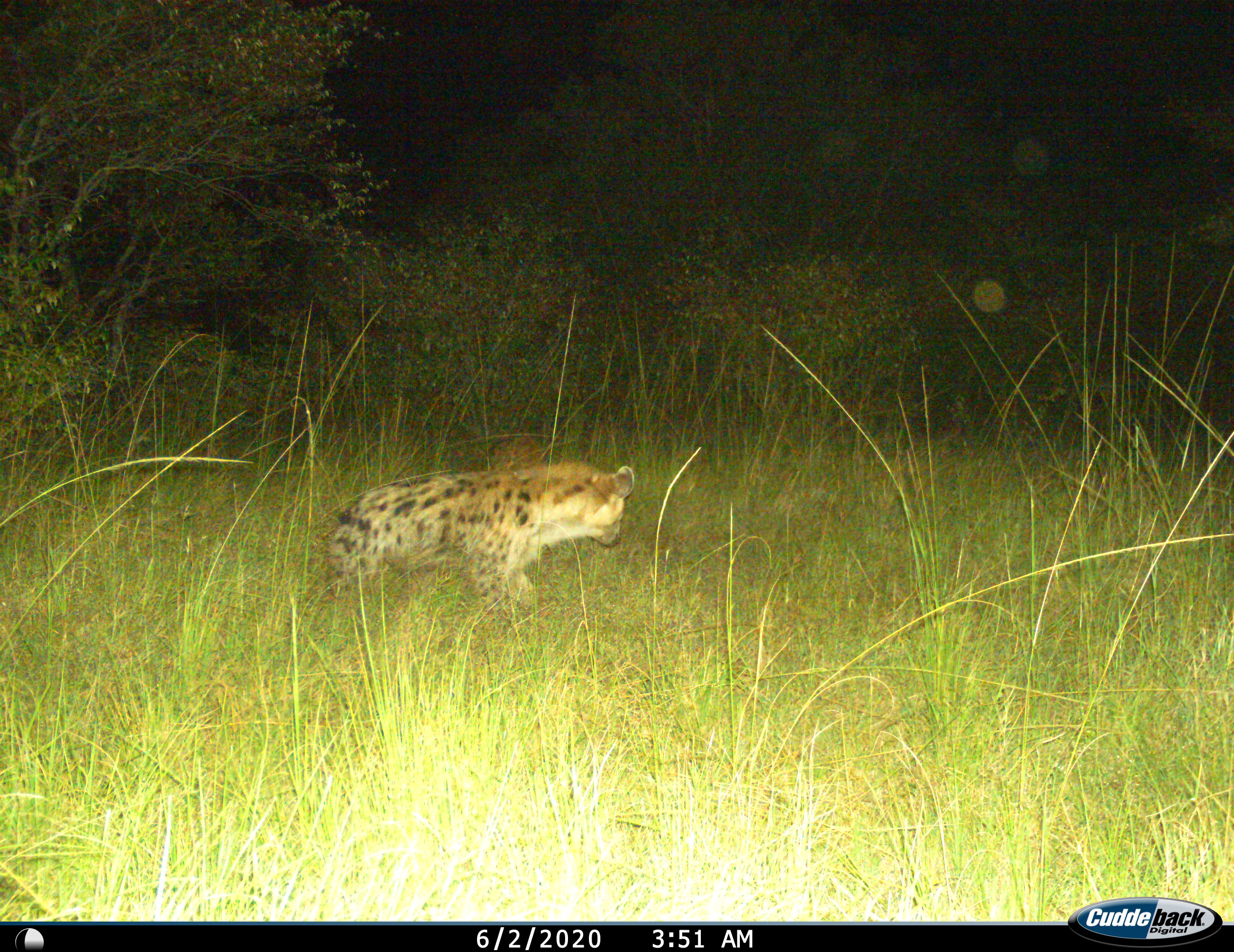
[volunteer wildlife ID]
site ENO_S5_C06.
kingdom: Animalia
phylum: Chordata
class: Mammalia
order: Carnivora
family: Hyaenidae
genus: Crocuta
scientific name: Crocuta crocuta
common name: spotted hyena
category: hyenaspotted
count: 1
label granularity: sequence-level